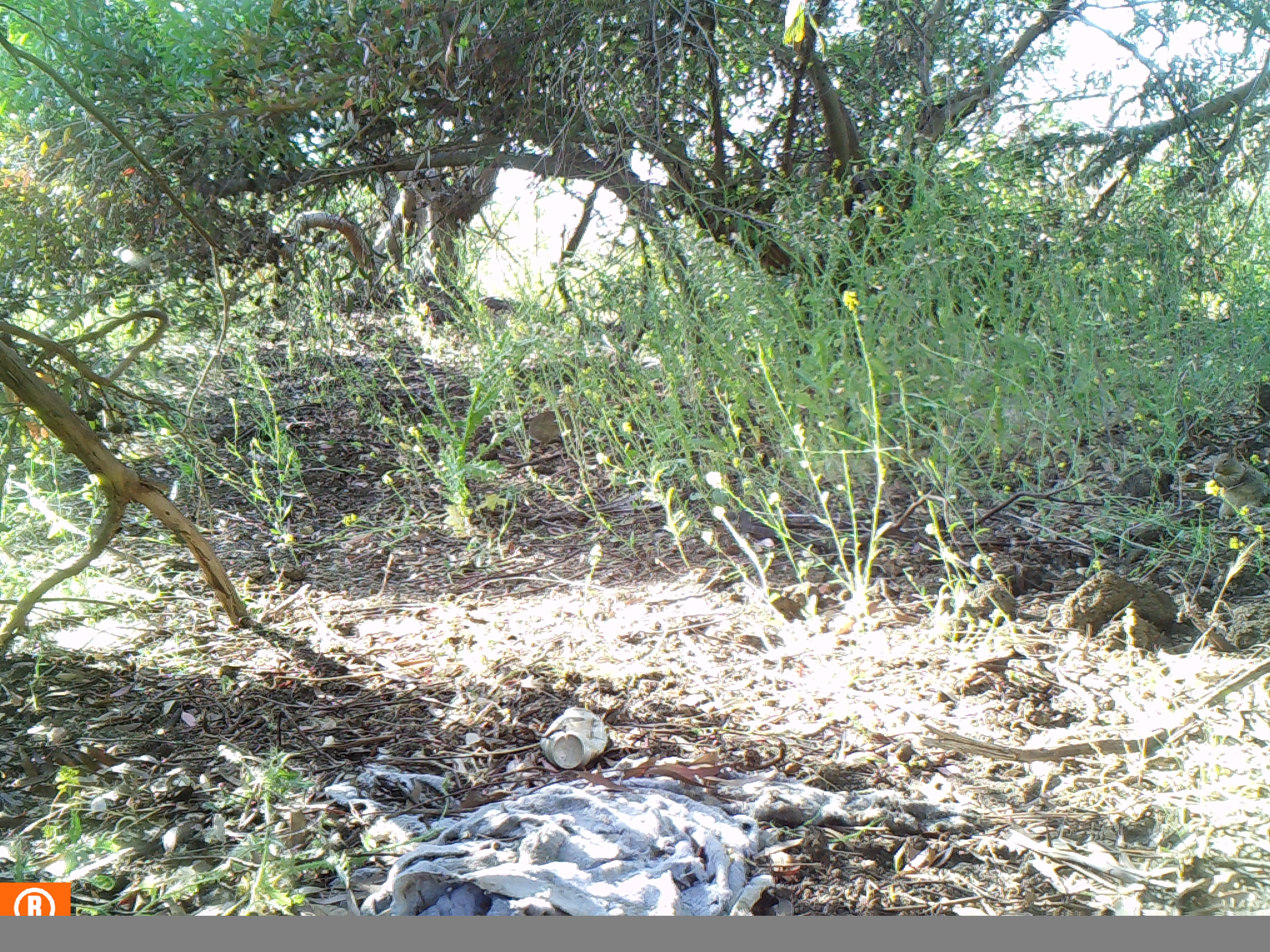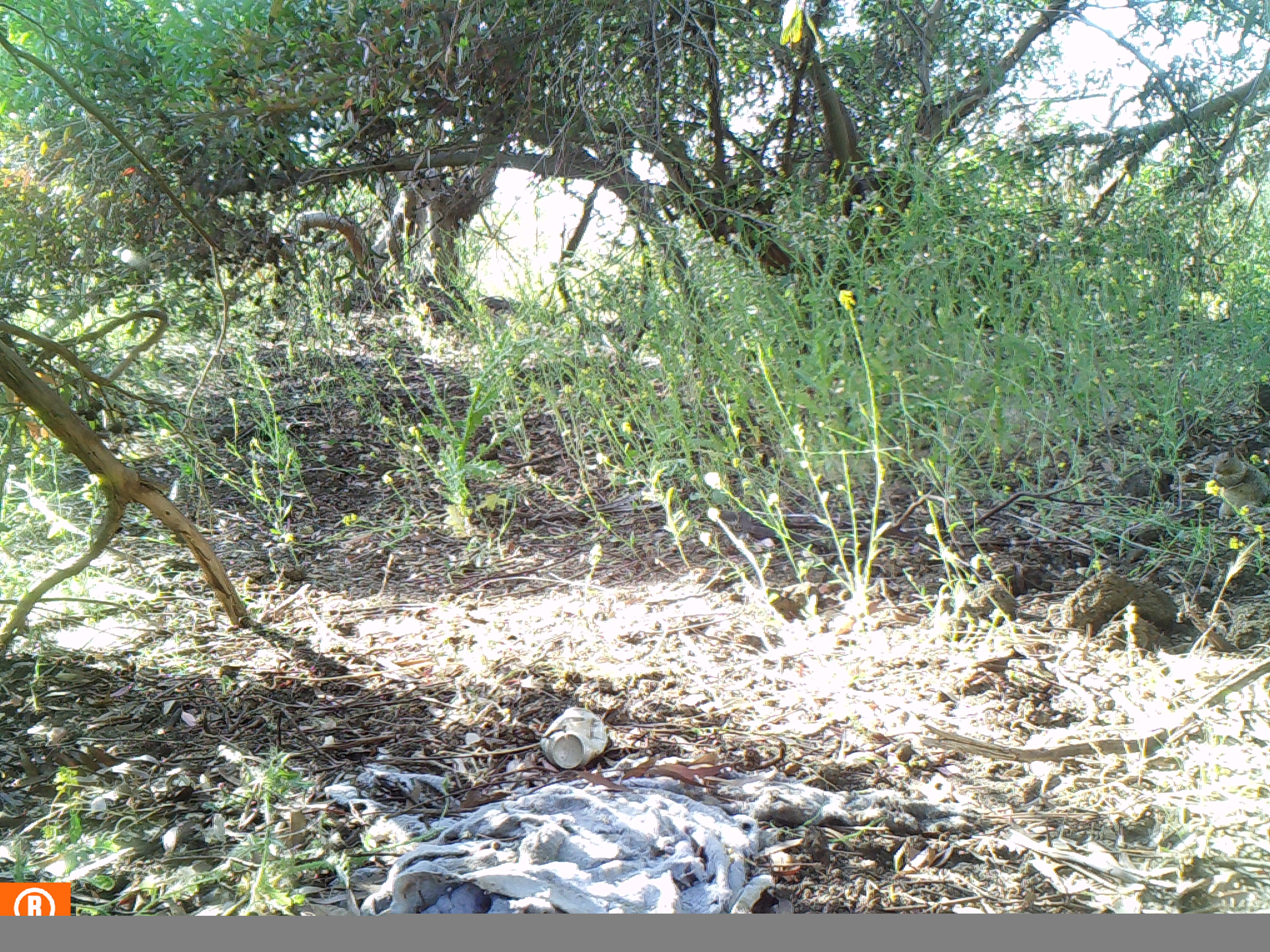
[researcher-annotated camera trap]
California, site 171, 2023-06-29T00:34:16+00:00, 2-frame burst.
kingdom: Animalia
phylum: Chordata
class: Mammalia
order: Rodentia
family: Sciuridae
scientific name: Sciuridae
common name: squirrel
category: unknown squirrel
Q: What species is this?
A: Unknown squirrel (squirrel) (Sciuridae).